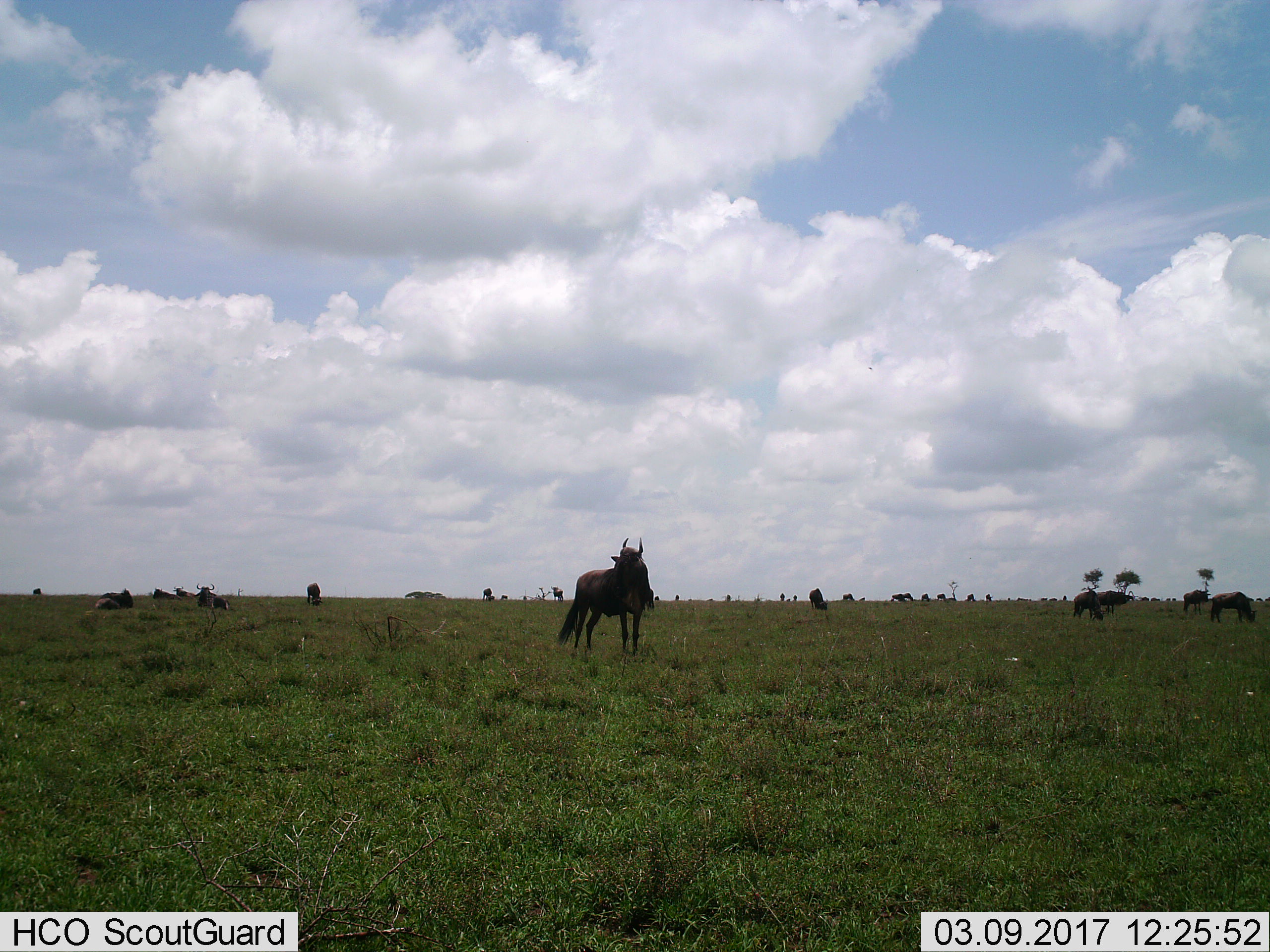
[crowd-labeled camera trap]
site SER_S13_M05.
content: unidentified animal